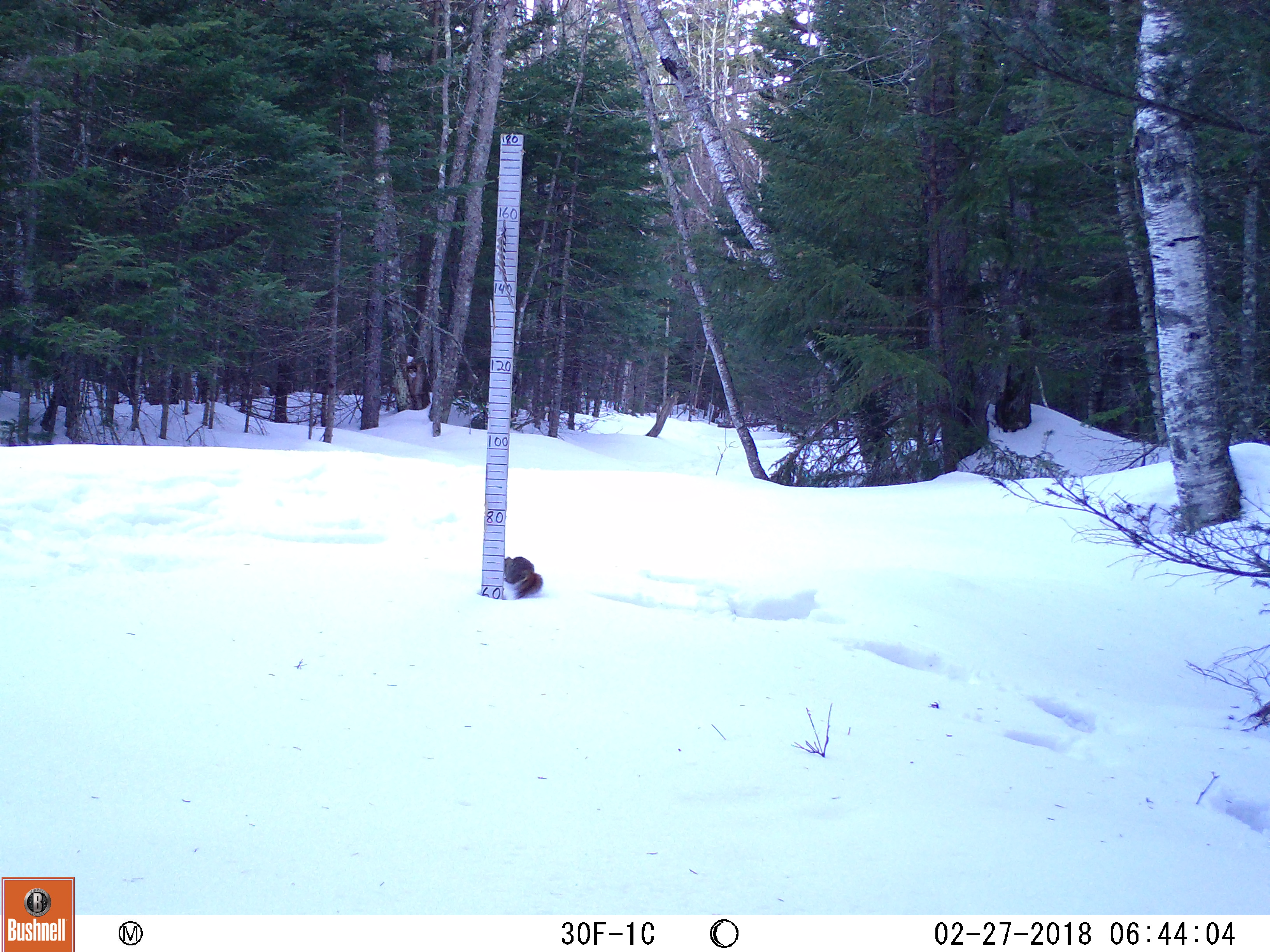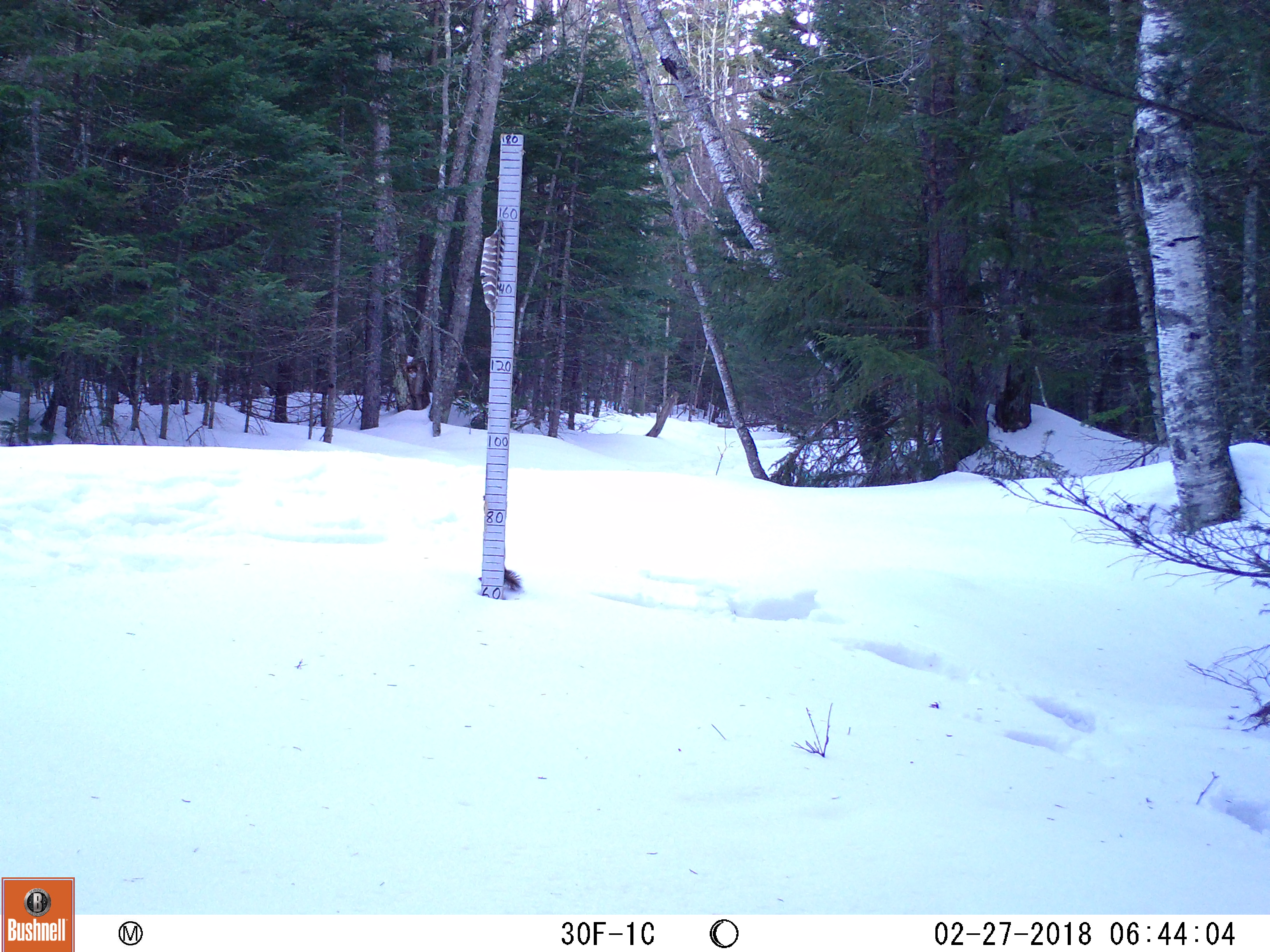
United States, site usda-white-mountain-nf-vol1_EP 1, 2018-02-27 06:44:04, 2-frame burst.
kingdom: Animalia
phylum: Chordata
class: Mammalia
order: Rodentia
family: Sciuridae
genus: Tamiasciurus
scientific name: Tamiasciurus hudsonicus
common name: red squirrel